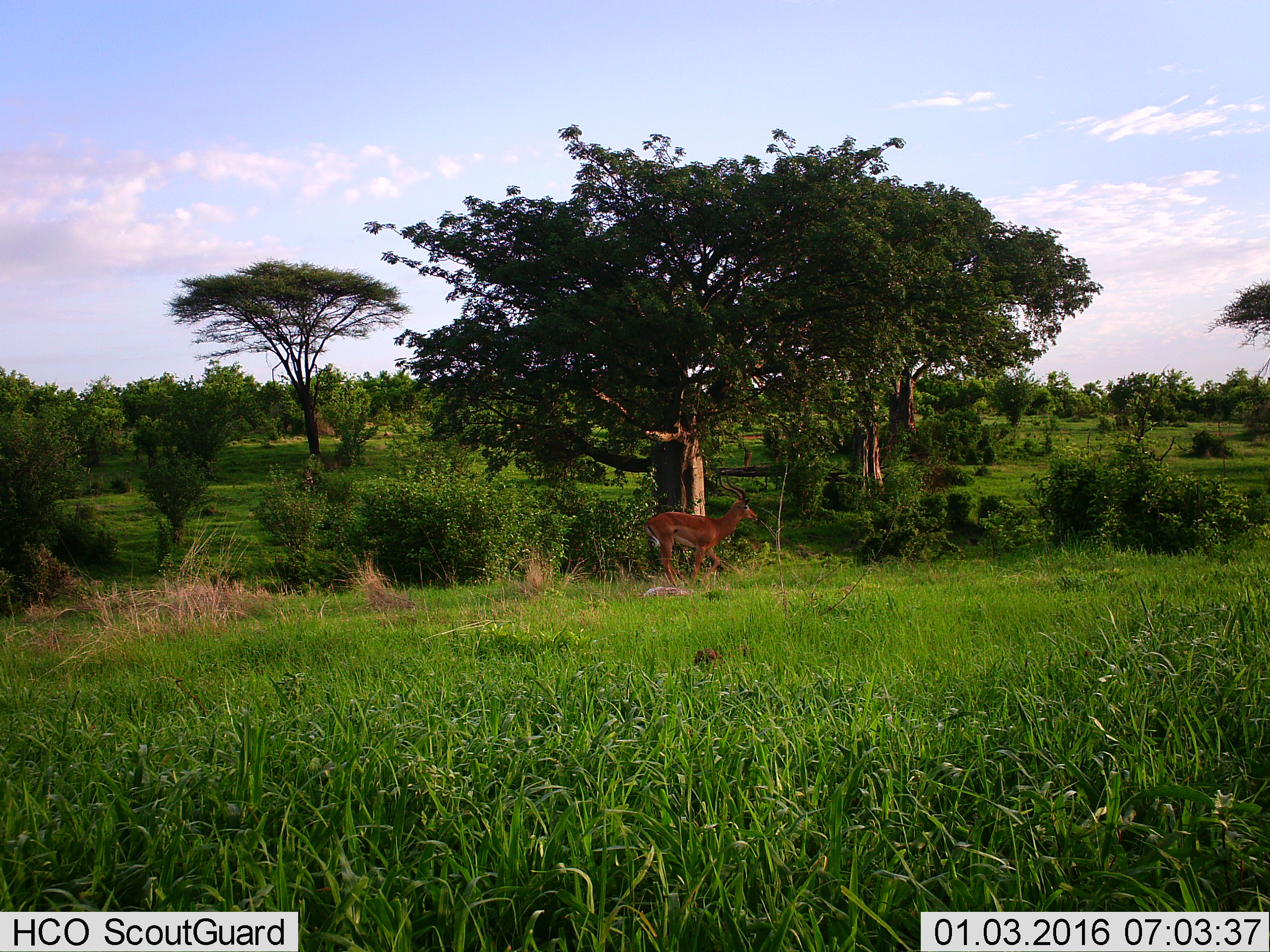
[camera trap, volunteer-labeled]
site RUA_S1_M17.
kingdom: Animalia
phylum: Chordata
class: Mammalia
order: Artiodactyla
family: Bovidae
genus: Aepyceros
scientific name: Aepyceros melampus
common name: impala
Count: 1.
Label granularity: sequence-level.